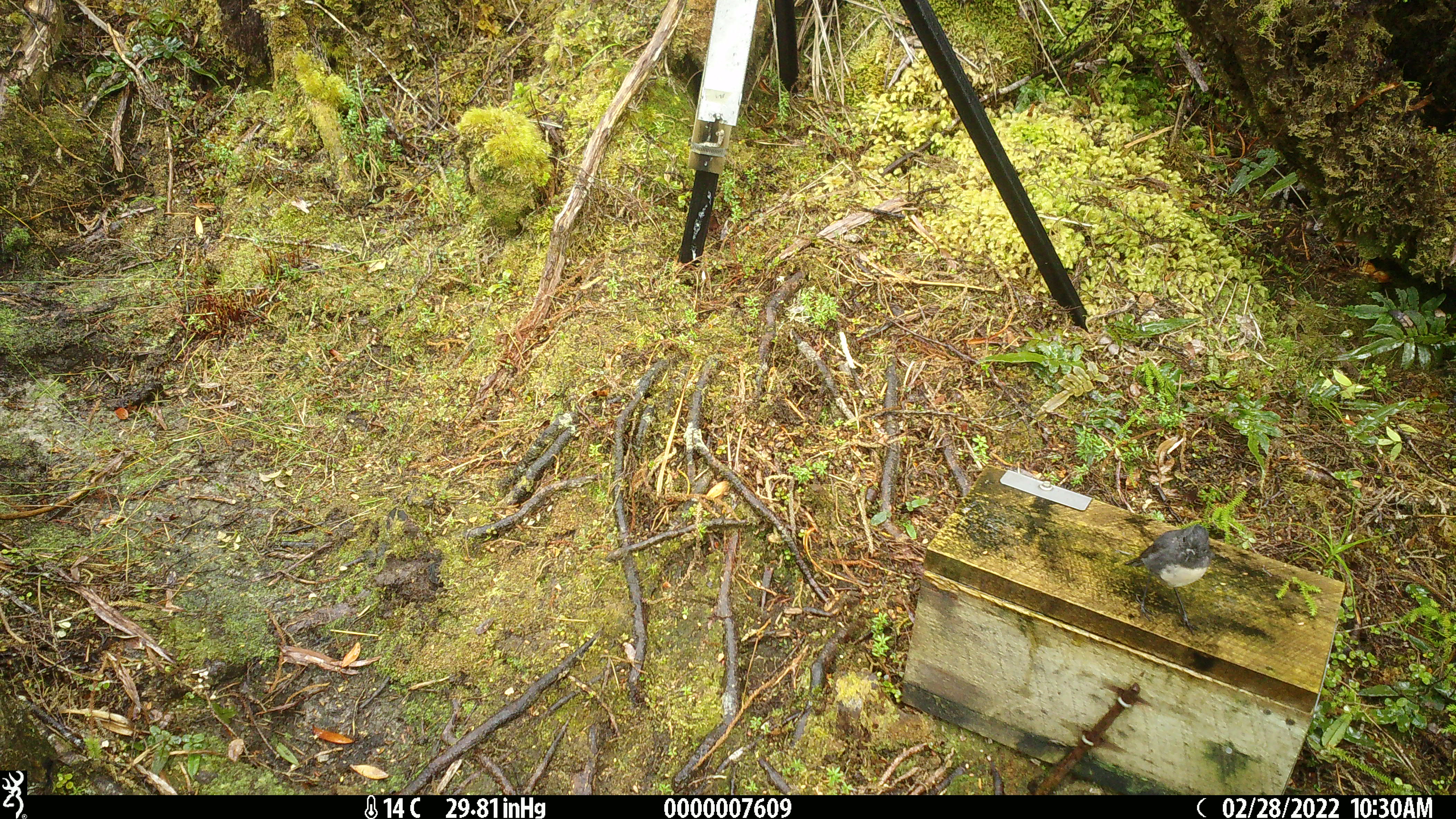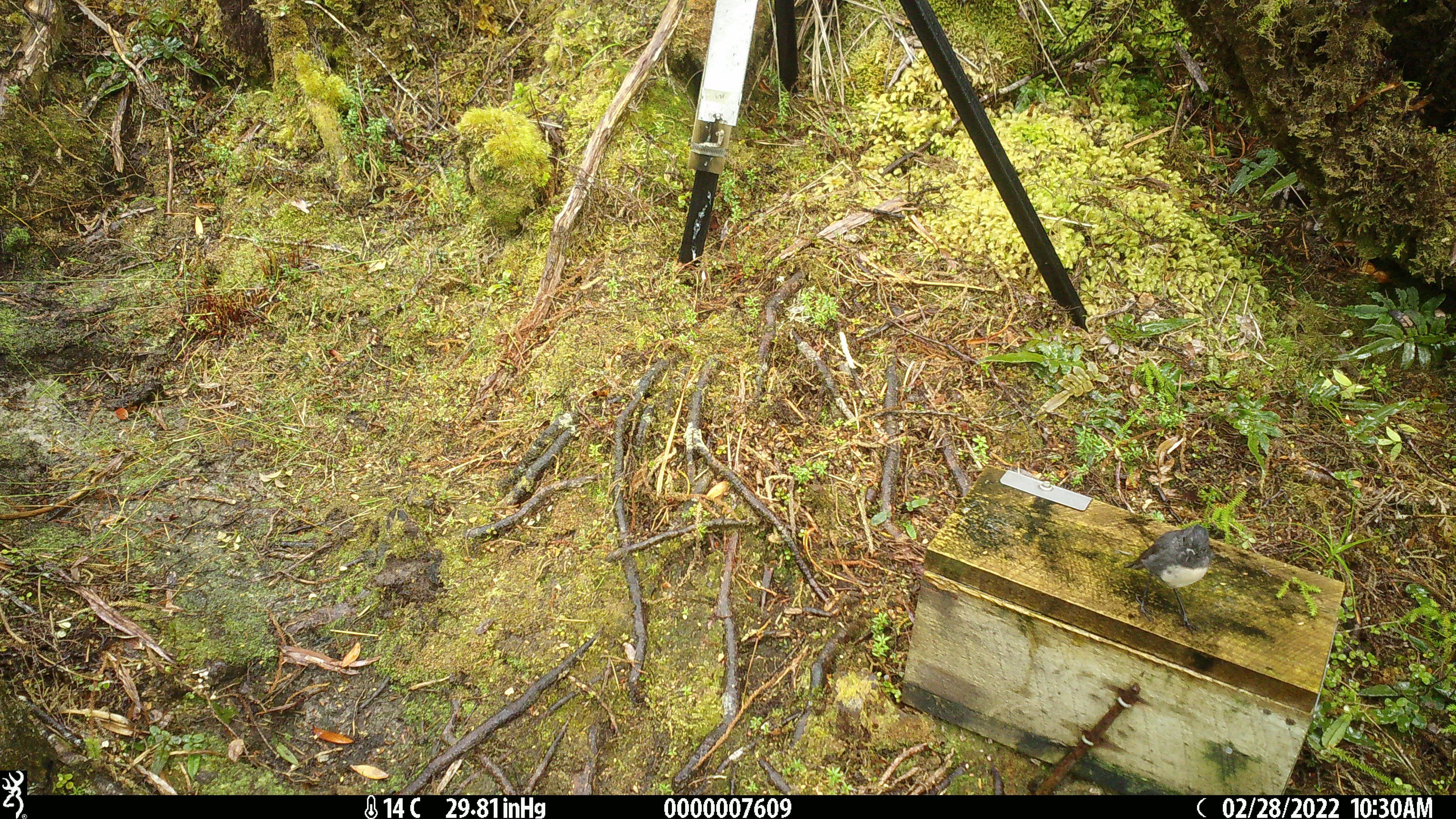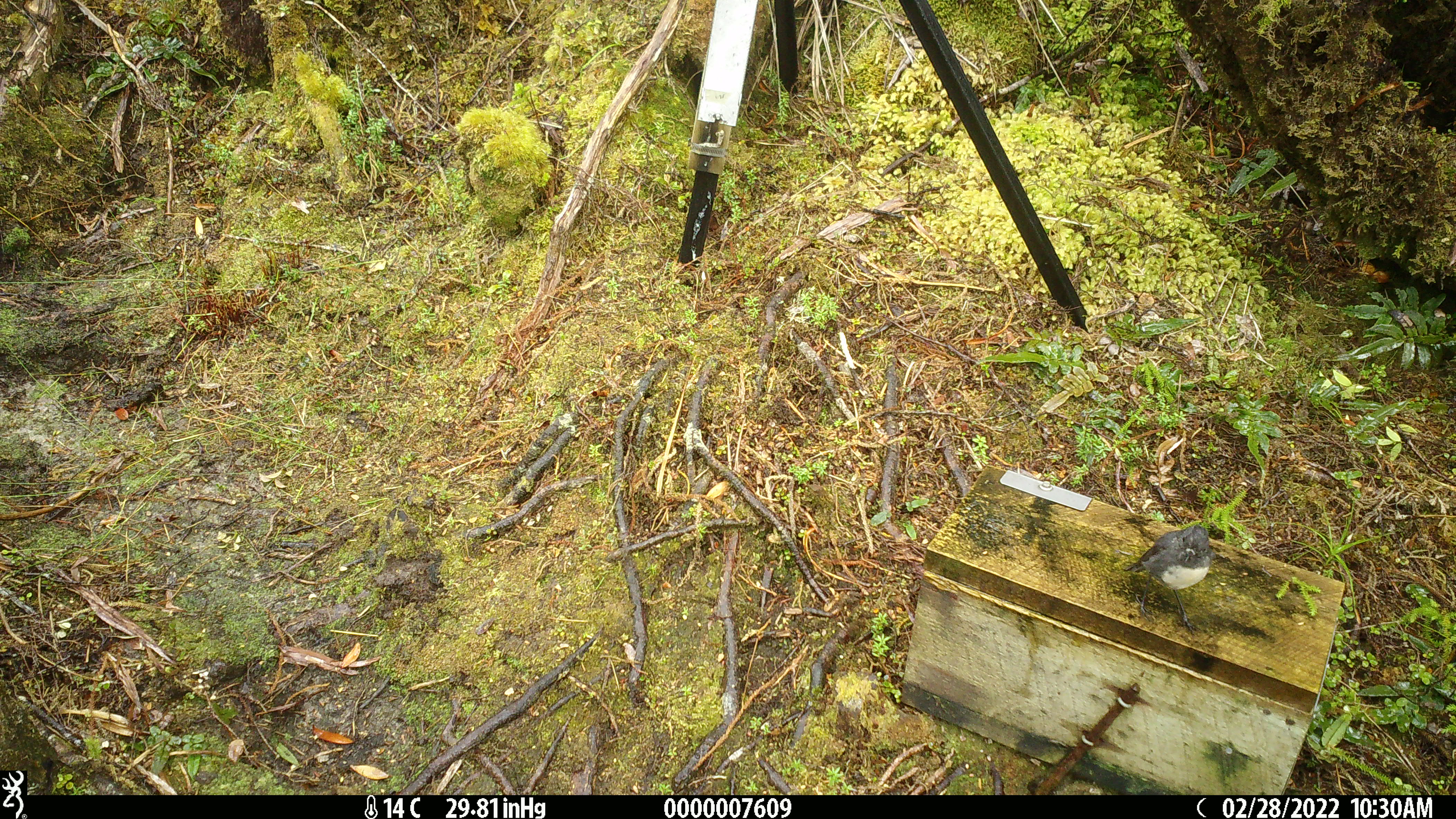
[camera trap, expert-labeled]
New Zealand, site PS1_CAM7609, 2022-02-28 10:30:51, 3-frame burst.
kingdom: Animalia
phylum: Chordata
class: Aves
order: Passeriformes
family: Petroicidae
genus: Petroica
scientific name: Petroica australis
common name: new zealand robin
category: robin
Robin (new zealand robin) (Petroica australis).